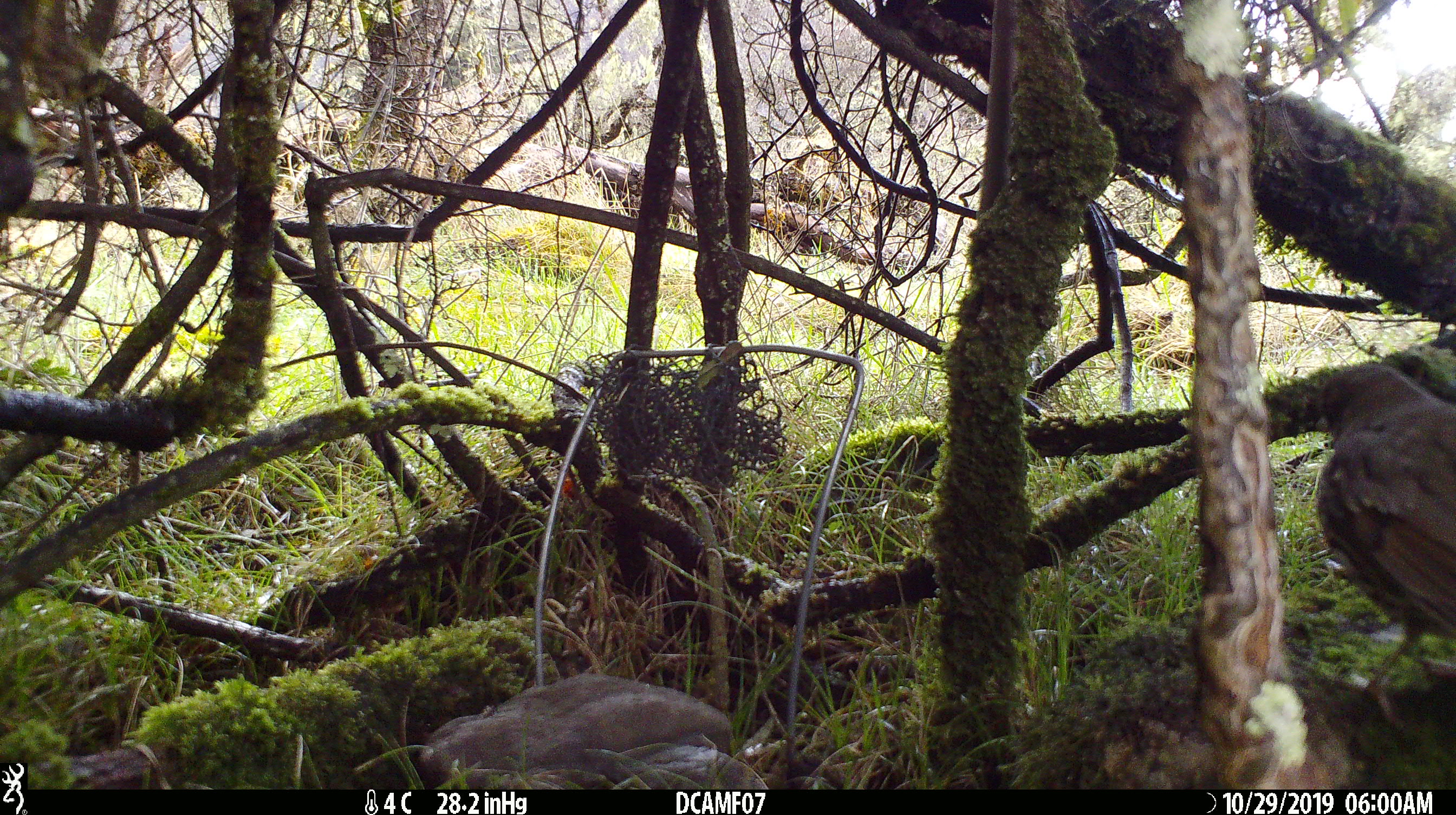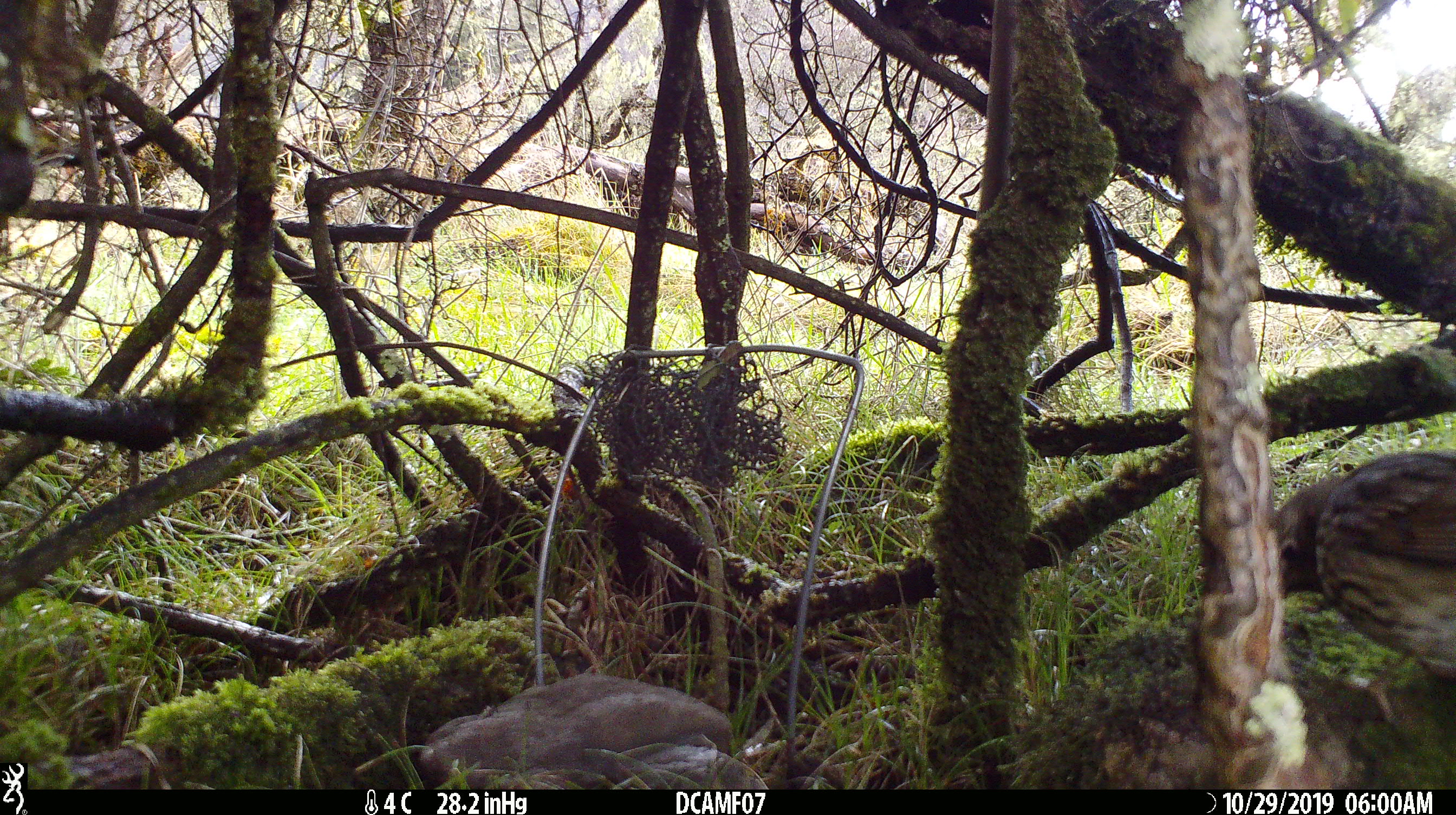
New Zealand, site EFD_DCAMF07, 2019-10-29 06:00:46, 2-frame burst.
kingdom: Animalia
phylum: Chordata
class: Aves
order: Passeriformes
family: Turdidae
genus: Turdus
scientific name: Turdus philomelos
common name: song thrush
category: thrush